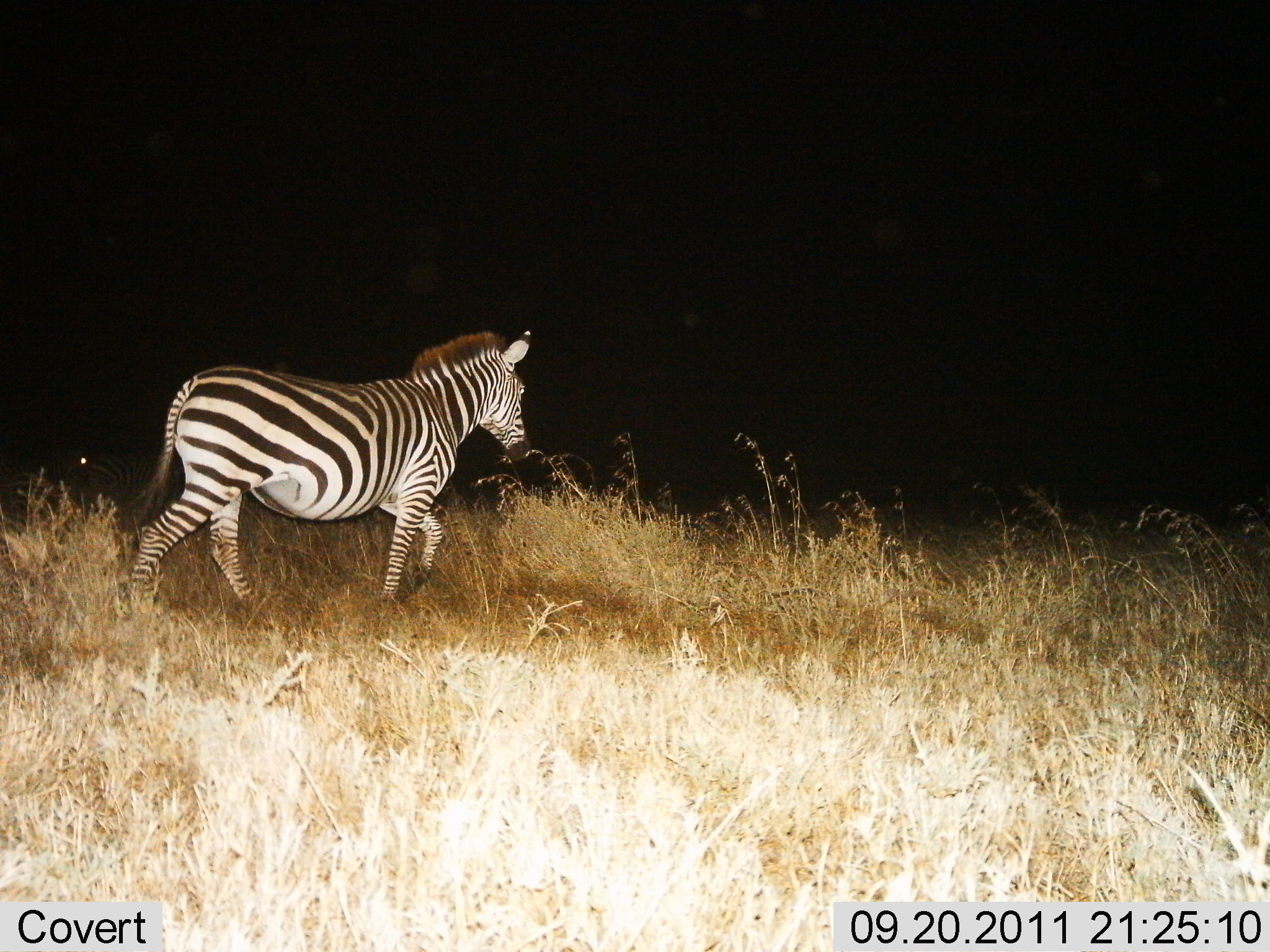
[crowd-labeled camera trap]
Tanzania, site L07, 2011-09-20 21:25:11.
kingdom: Animalia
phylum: Chordata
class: Mammalia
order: Perissodactyla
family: Equidae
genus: Equus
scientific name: Equus quagga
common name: plains zebra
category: zebra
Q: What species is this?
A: Zebra (plains zebra) (Equus quagga).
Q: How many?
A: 1.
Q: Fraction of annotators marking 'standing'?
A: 0%.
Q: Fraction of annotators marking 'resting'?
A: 0%.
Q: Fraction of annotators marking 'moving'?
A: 100%.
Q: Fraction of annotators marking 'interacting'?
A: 0%.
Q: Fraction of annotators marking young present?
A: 0%.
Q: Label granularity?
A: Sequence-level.